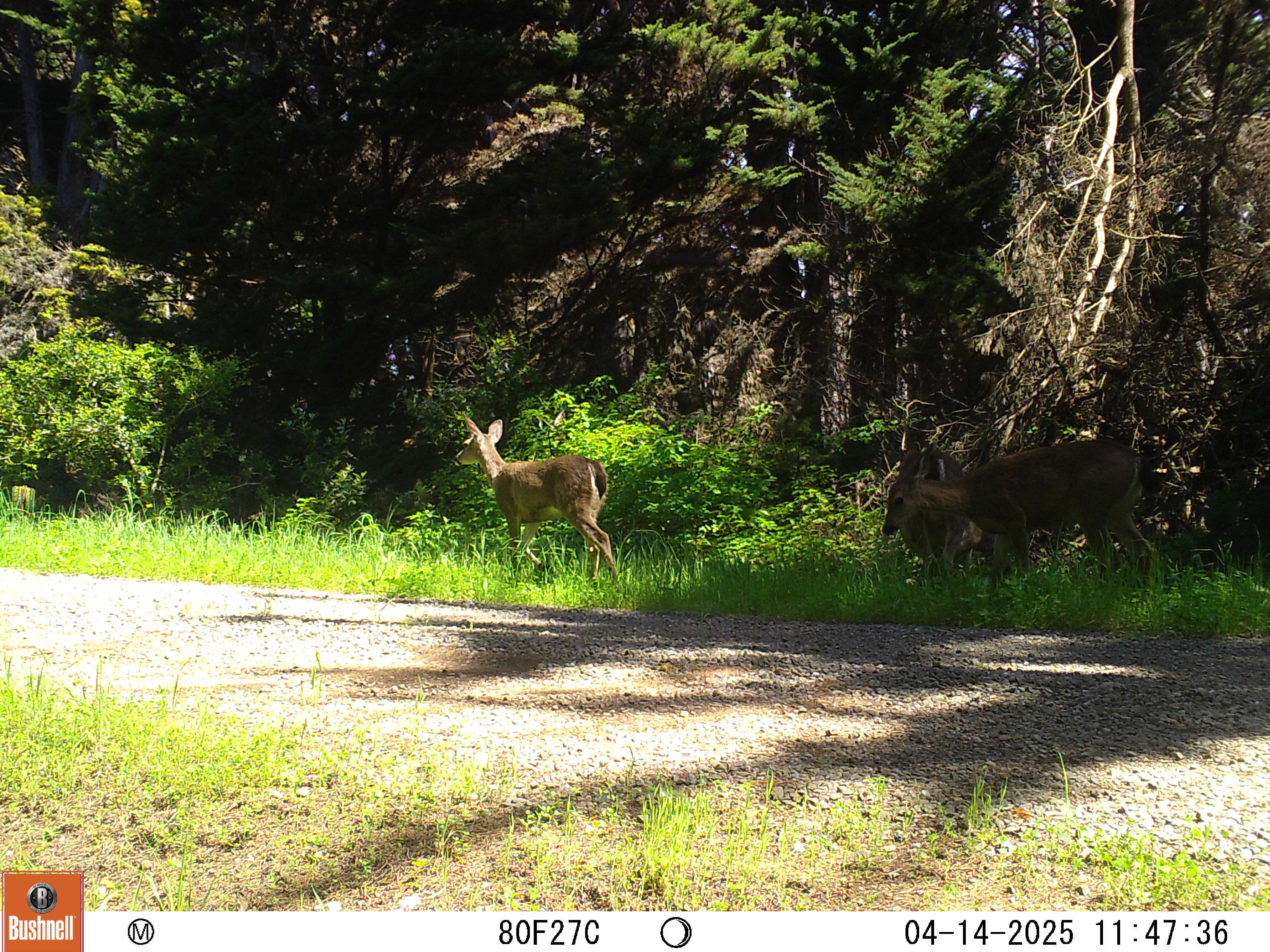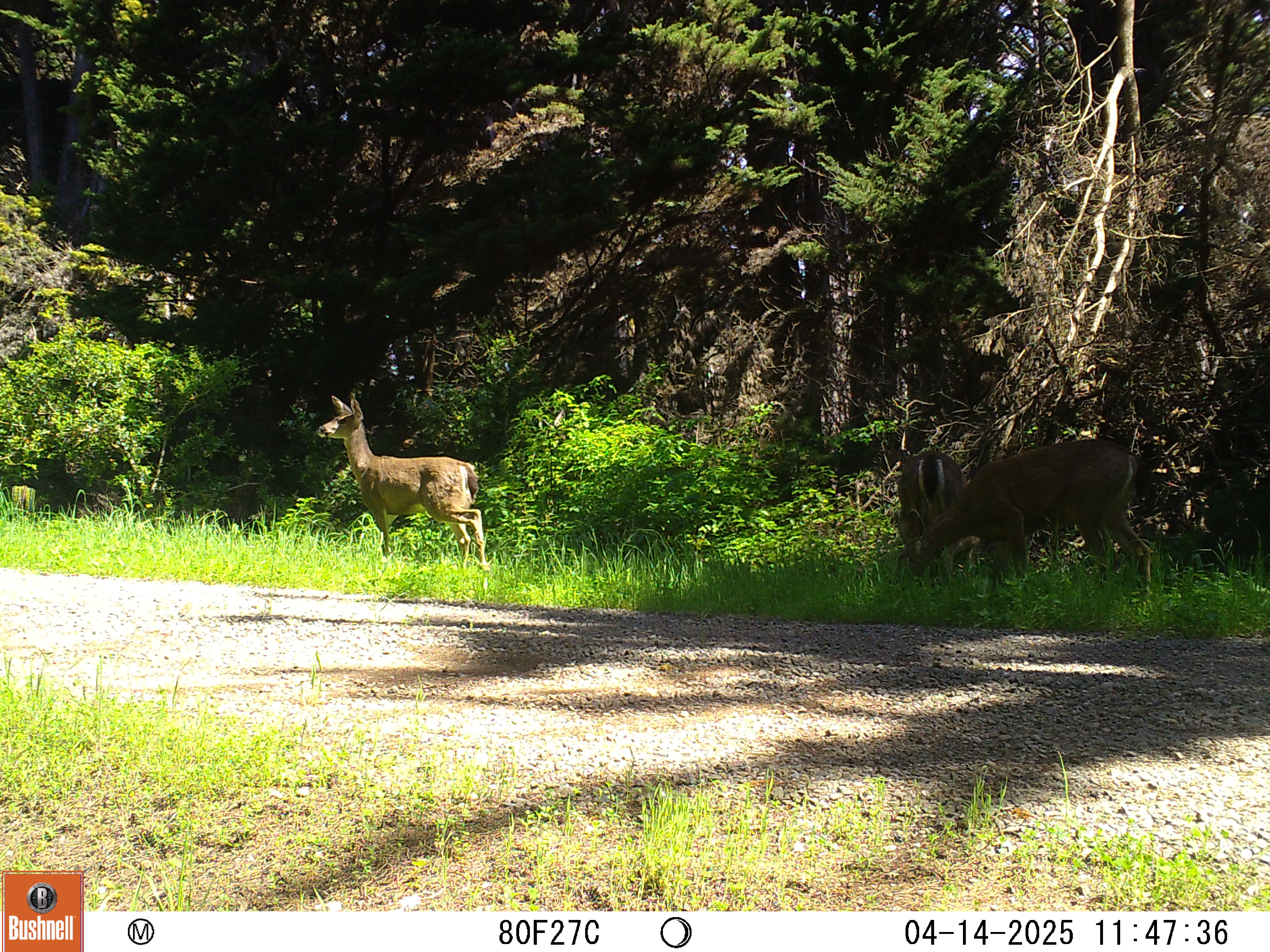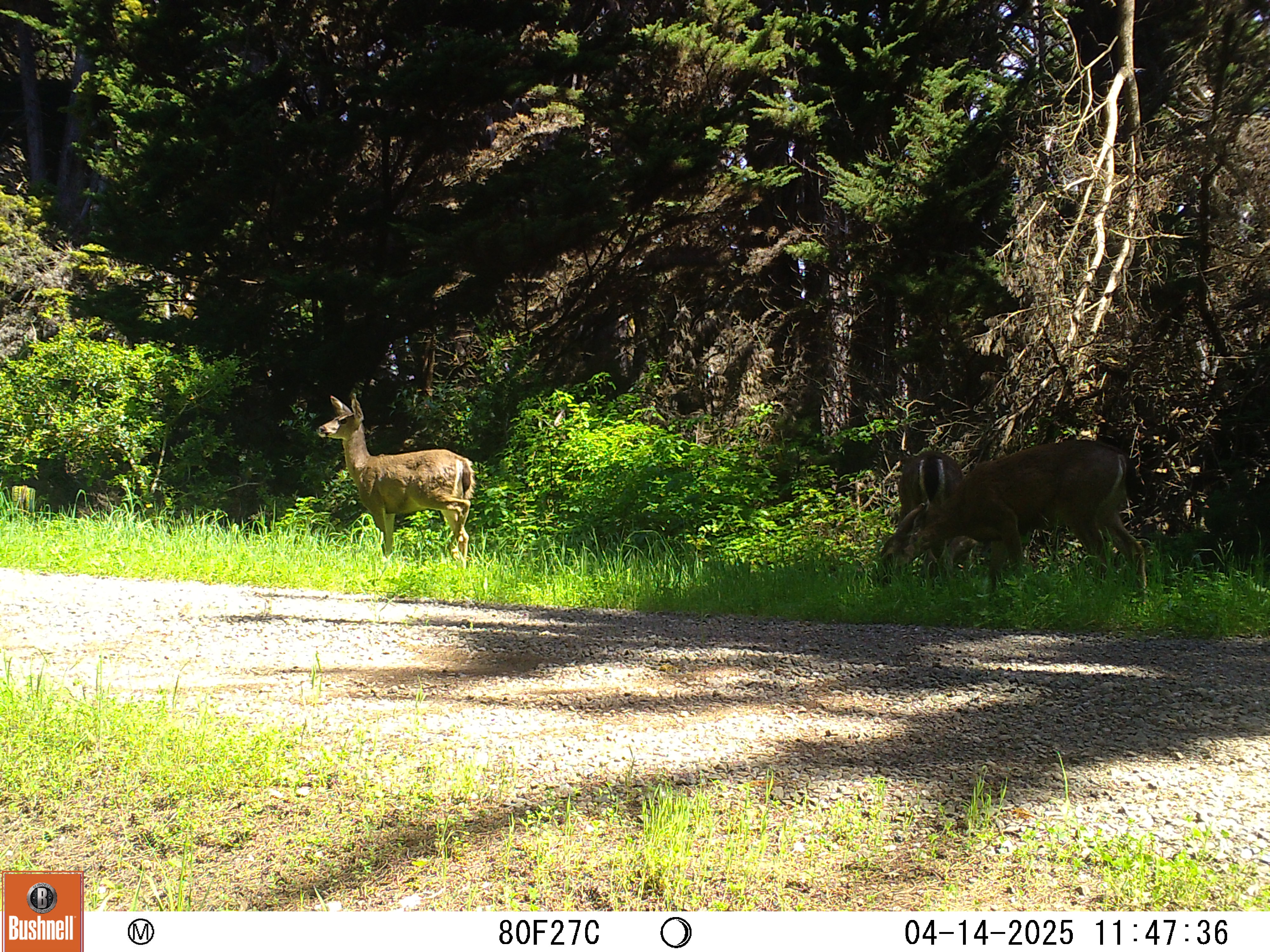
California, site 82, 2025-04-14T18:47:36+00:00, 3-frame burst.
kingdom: Animalia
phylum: Chordata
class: Mammalia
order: Artiodactyla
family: Cervidae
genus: Odocoileus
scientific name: Odocoileus hemionus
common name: mule deer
Mule deer (Odocoileus hemionus).